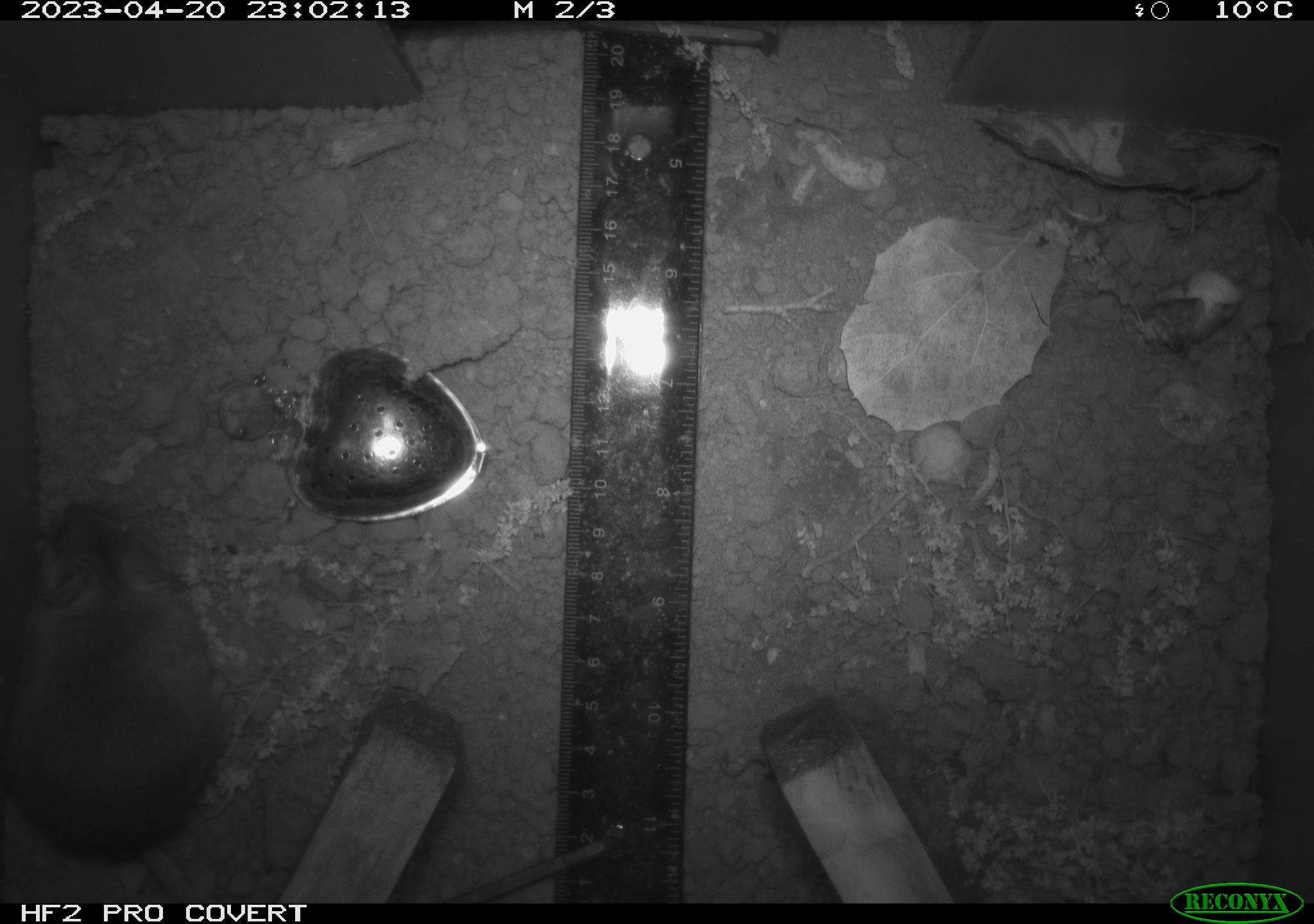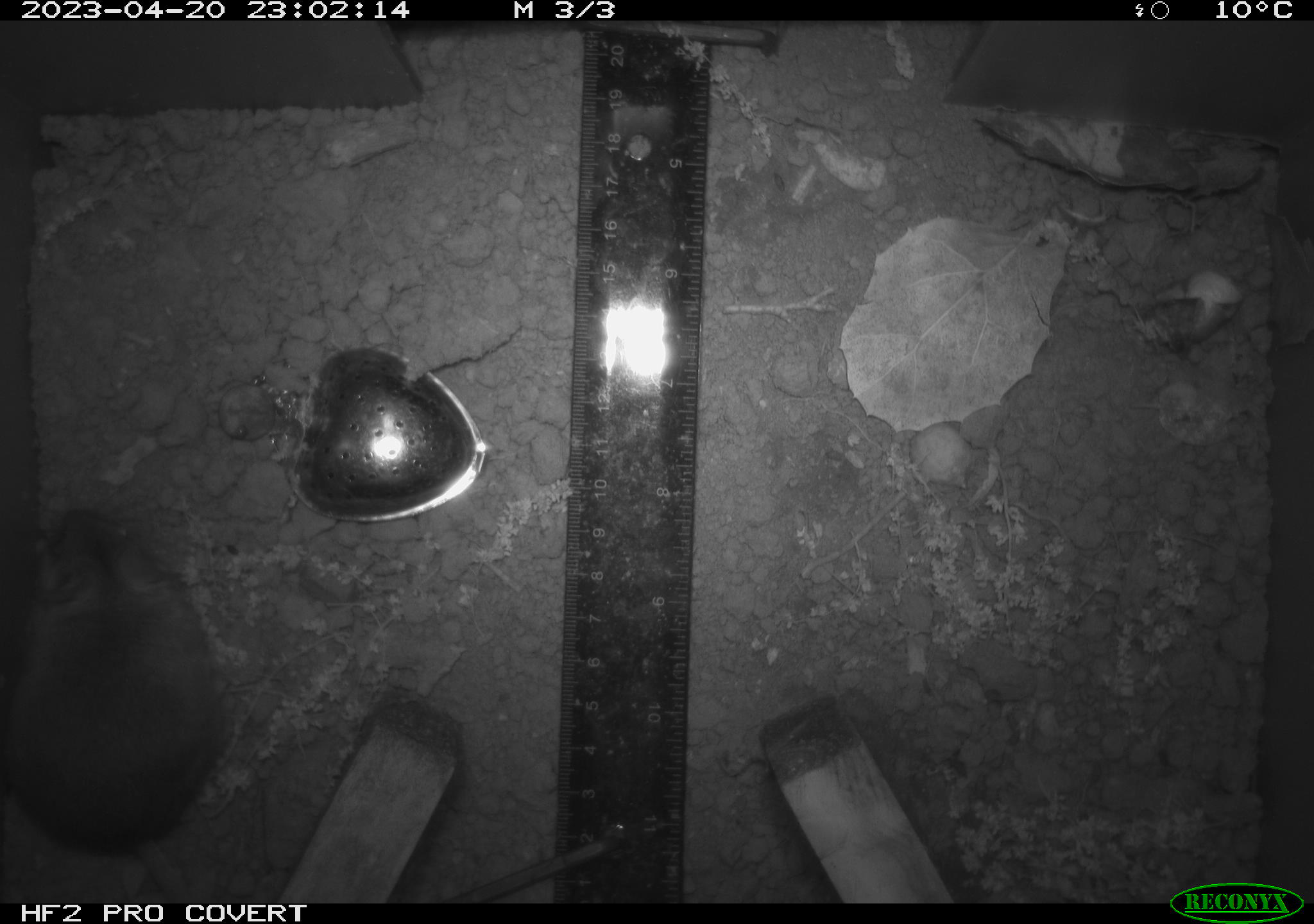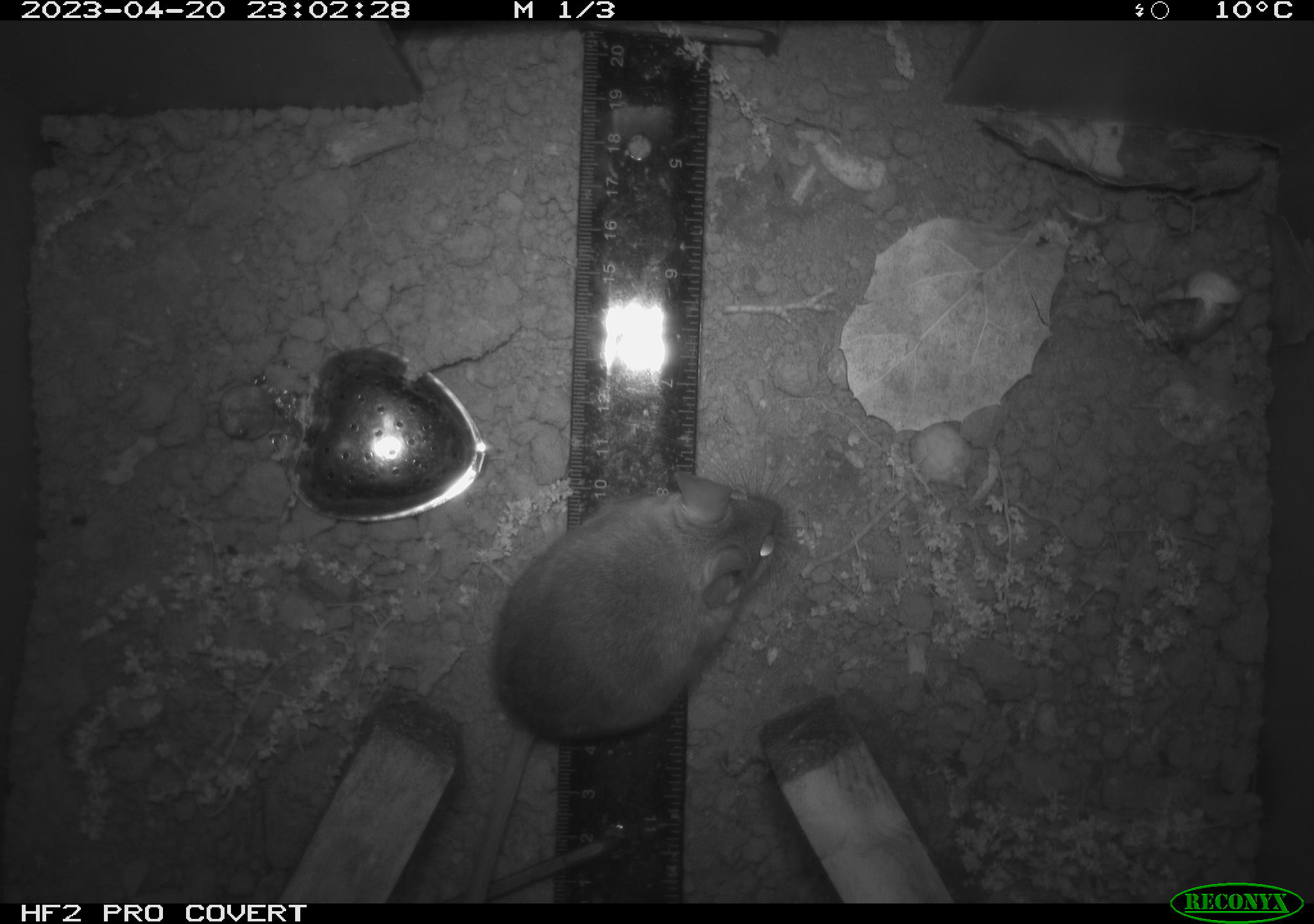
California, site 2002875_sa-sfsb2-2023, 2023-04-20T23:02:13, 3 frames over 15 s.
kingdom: Animalia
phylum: Chordata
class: Mammalia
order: Rodentia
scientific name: Rodentia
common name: mouse species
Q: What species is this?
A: Mouse species (Rodentia).